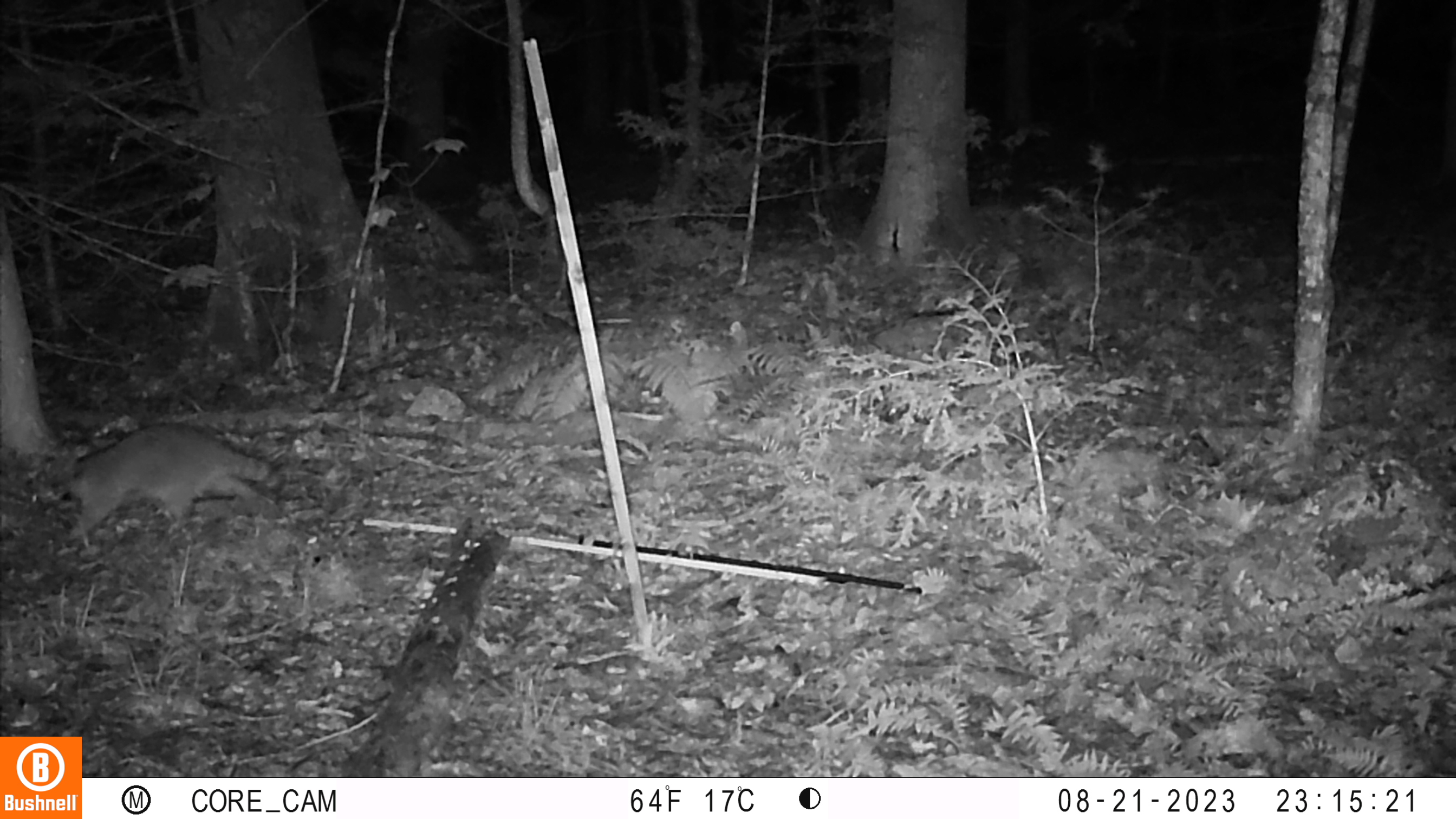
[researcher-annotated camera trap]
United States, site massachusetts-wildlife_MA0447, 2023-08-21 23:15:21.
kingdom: Animalia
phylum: Chordata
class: Mammalia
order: Carnivora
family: Procyonidae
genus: Procyon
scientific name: Procyon lotor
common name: raccoon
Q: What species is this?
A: Raccoon (Procyon lotor).